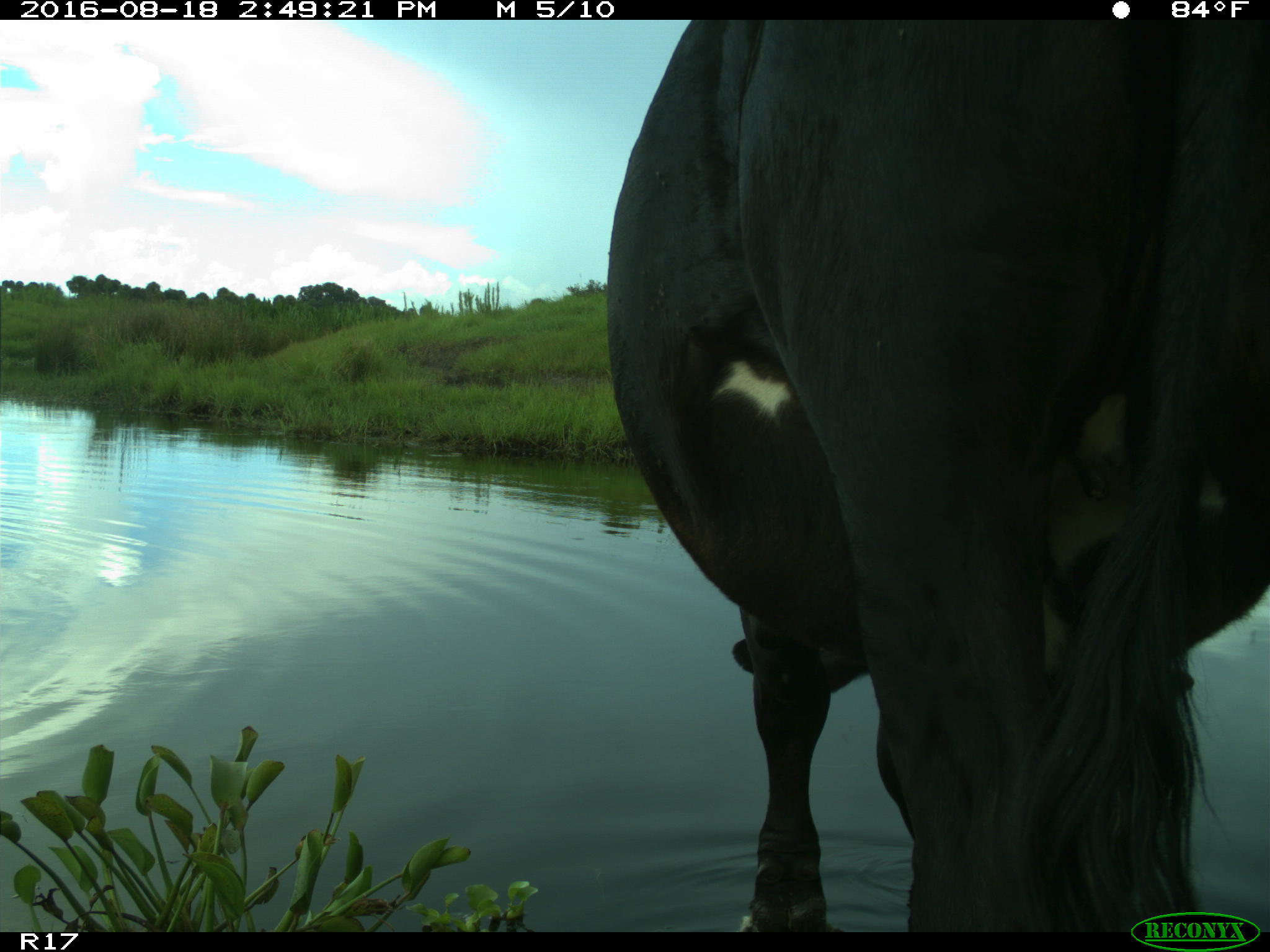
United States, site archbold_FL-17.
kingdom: Animalia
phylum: Chordata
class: Mammalia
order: Artiodactyla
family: Bovidae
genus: Bos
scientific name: Bos taurus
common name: domestic cow